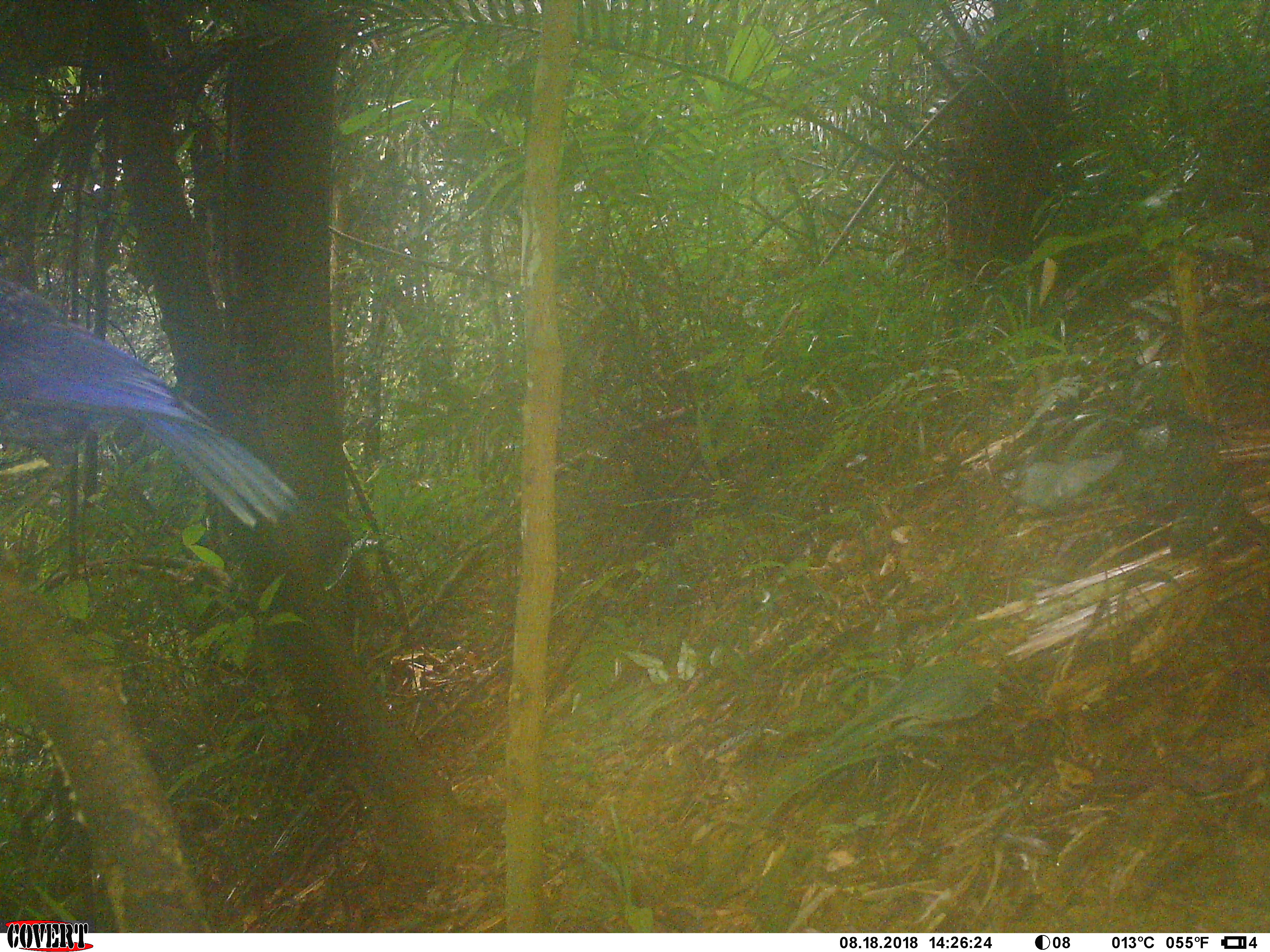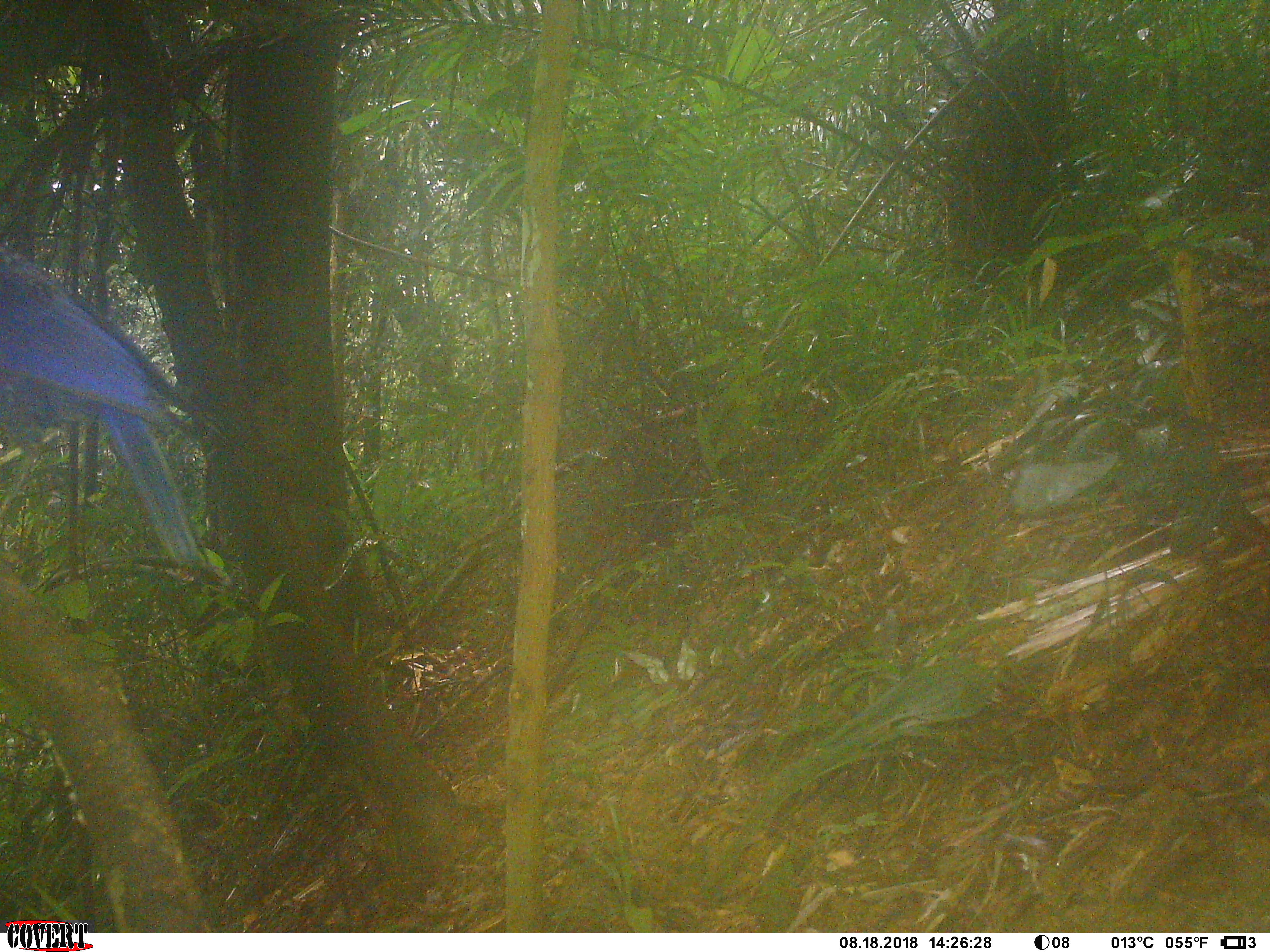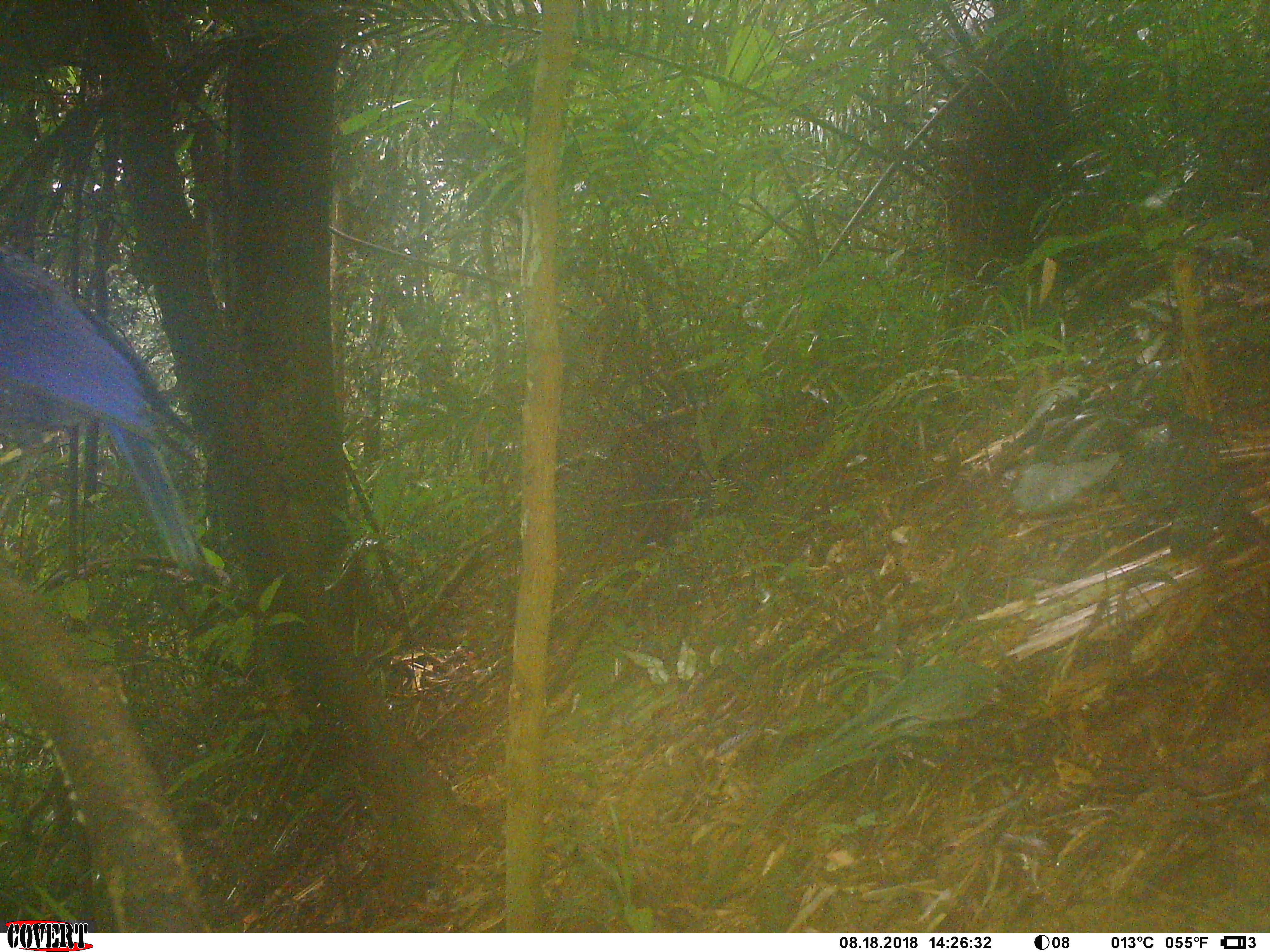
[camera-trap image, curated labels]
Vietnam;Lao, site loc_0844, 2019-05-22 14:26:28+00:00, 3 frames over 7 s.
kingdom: Animalia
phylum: Chordata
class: Aves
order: Passeriformes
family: Muscicapidae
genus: Myophonus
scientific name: Myophonus caeruleus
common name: blue whistling thrush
Blue whistling thrush (Myophonus caeruleus). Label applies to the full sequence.